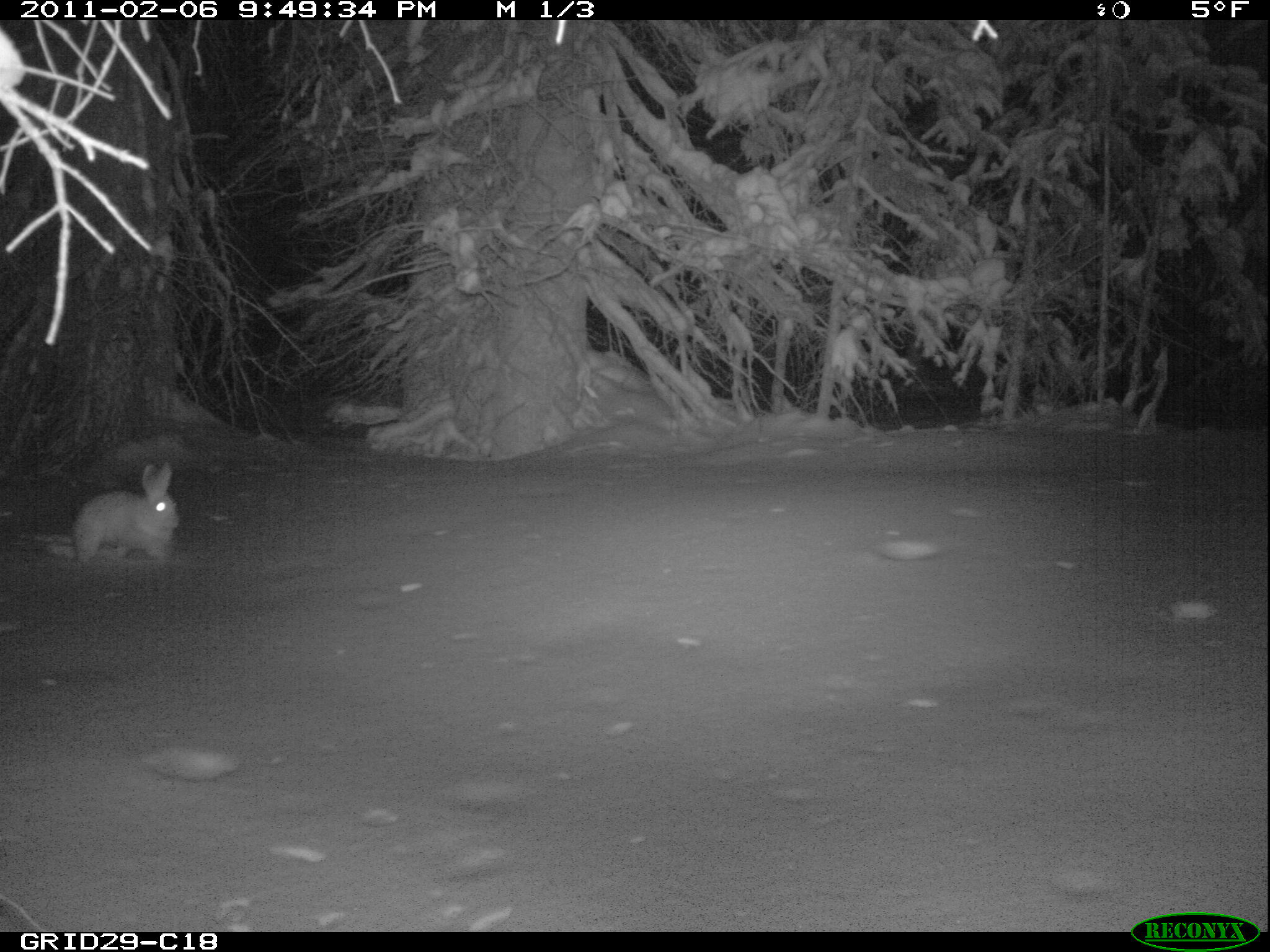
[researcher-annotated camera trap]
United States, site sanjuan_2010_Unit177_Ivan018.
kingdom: Animalia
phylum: Chordata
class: Mammalia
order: Lagomorpha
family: Leporidae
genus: Lepus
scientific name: Lepus americanus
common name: snowshoe hare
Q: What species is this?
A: Lepus americanus (snowshoe hare).